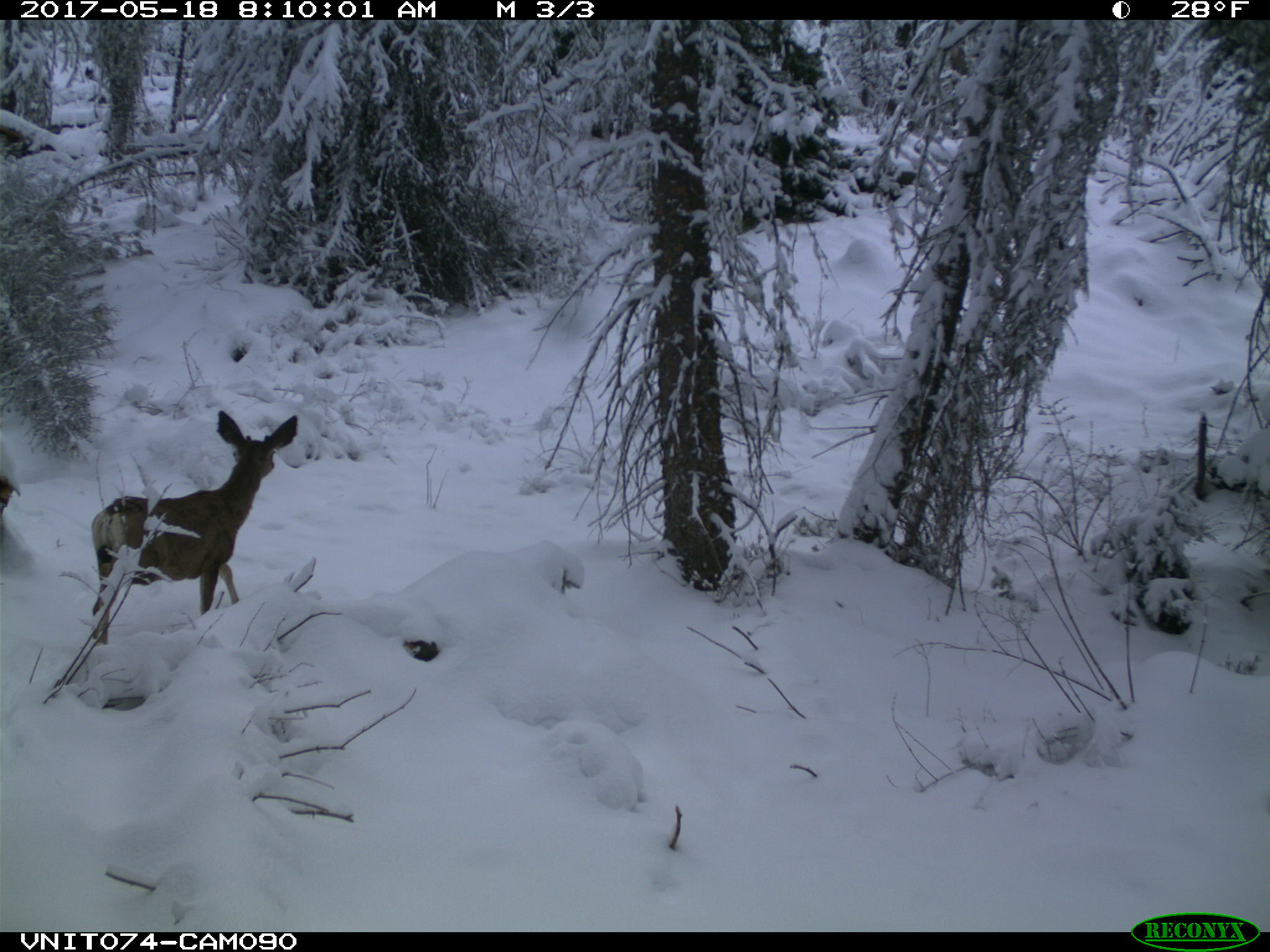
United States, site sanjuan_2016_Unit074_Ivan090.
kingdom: Animalia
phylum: Chordata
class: Mammalia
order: Artiodactyla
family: Cervidae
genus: Odocoileus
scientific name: Odocoileus hemionus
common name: mule deer